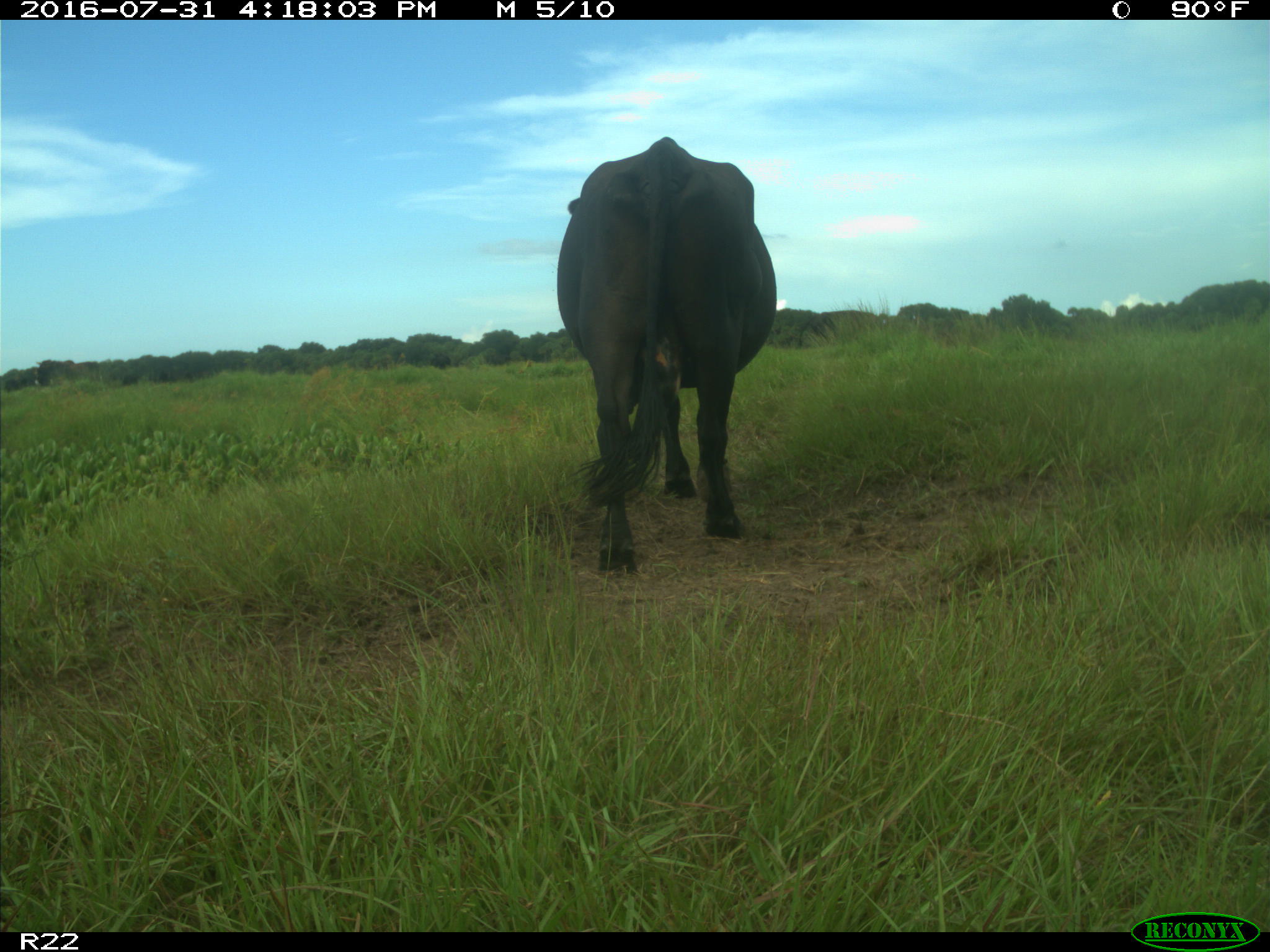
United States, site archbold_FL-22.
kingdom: Animalia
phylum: Chordata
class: Mammalia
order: Artiodactyla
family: Bovidae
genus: Bos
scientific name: Bos taurus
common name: domestic cow